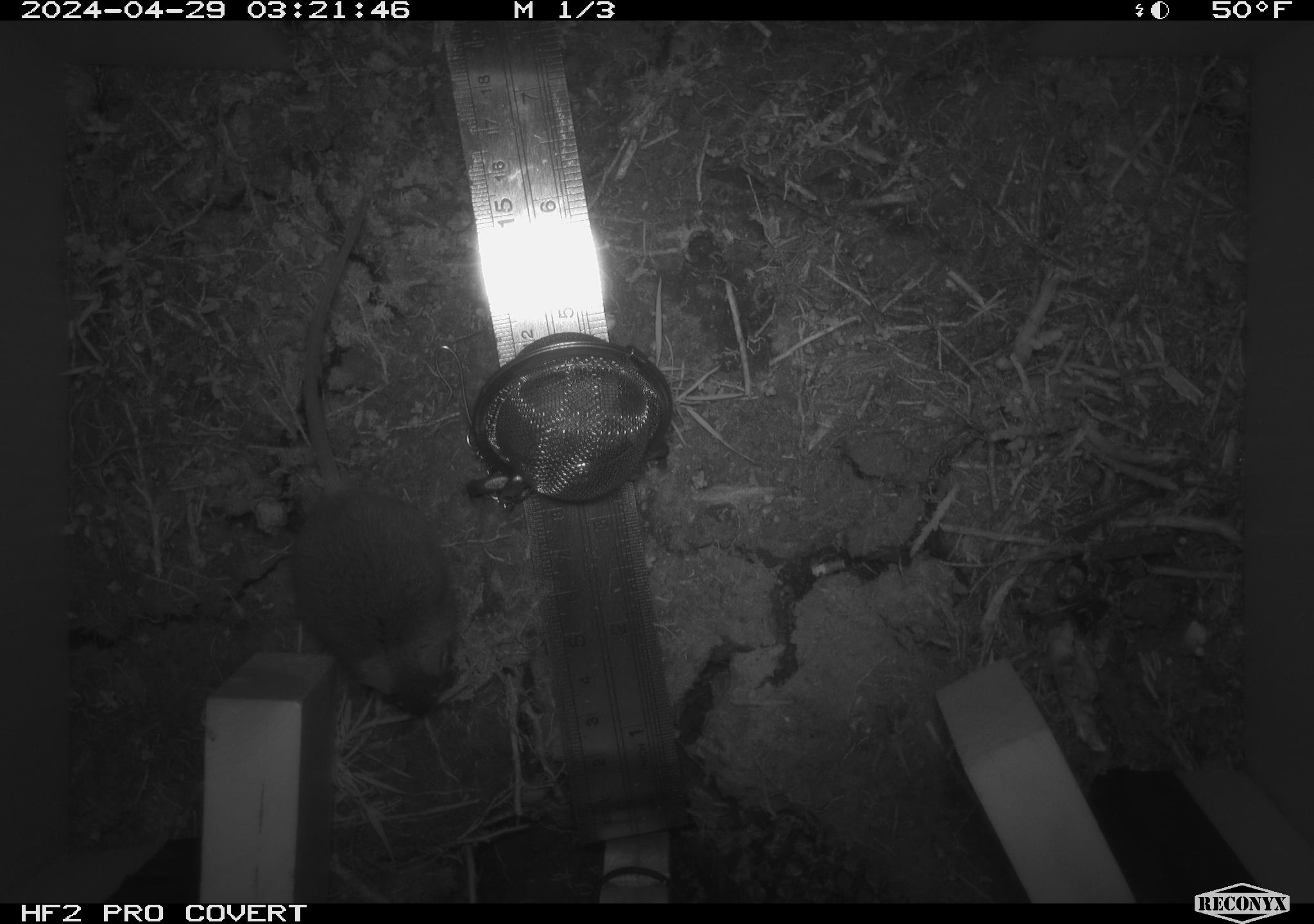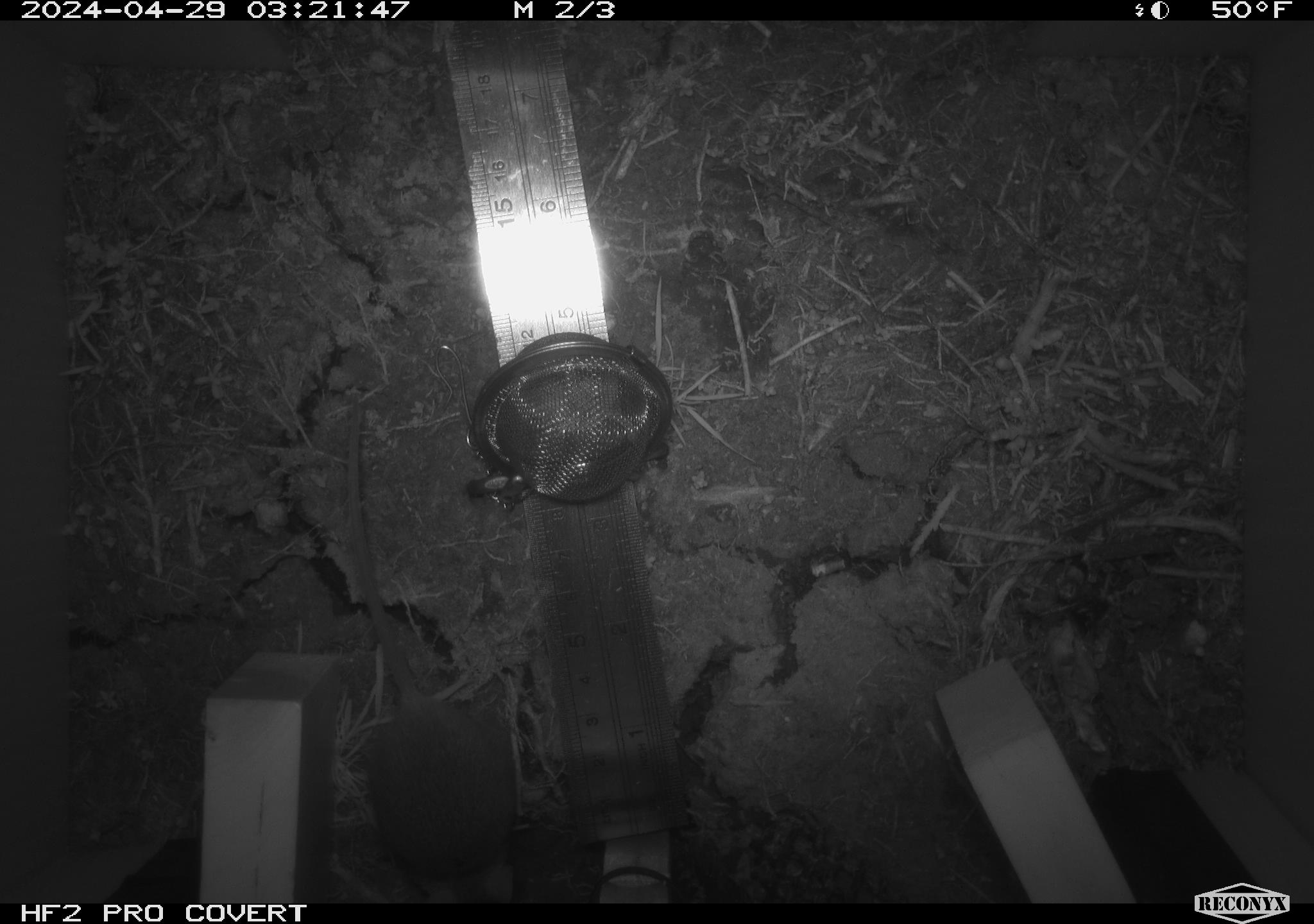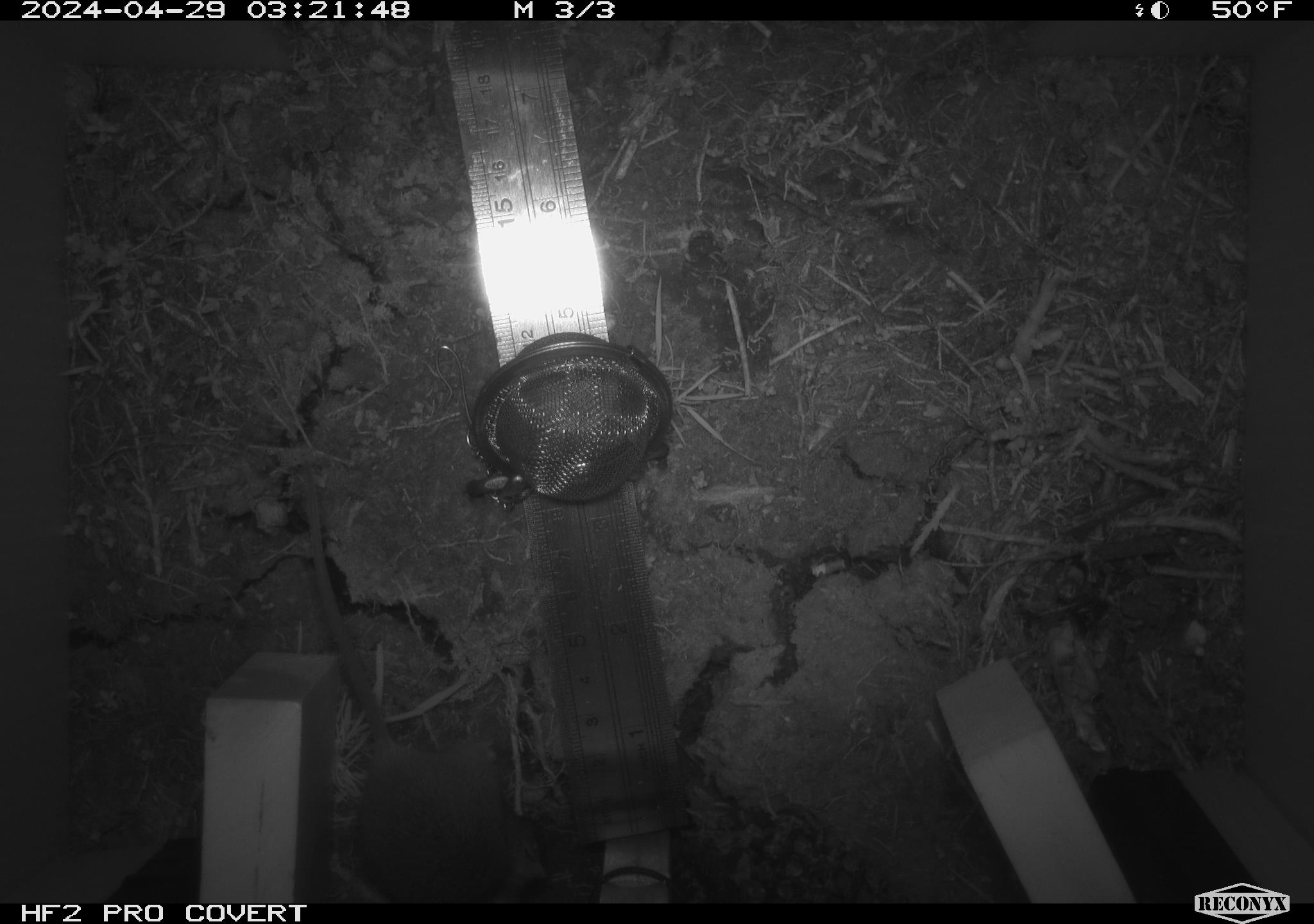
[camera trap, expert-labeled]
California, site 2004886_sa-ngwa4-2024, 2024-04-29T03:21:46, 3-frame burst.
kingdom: Animalia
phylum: Chordata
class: Mammalia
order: Rodentia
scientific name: Rodentia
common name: mouse species